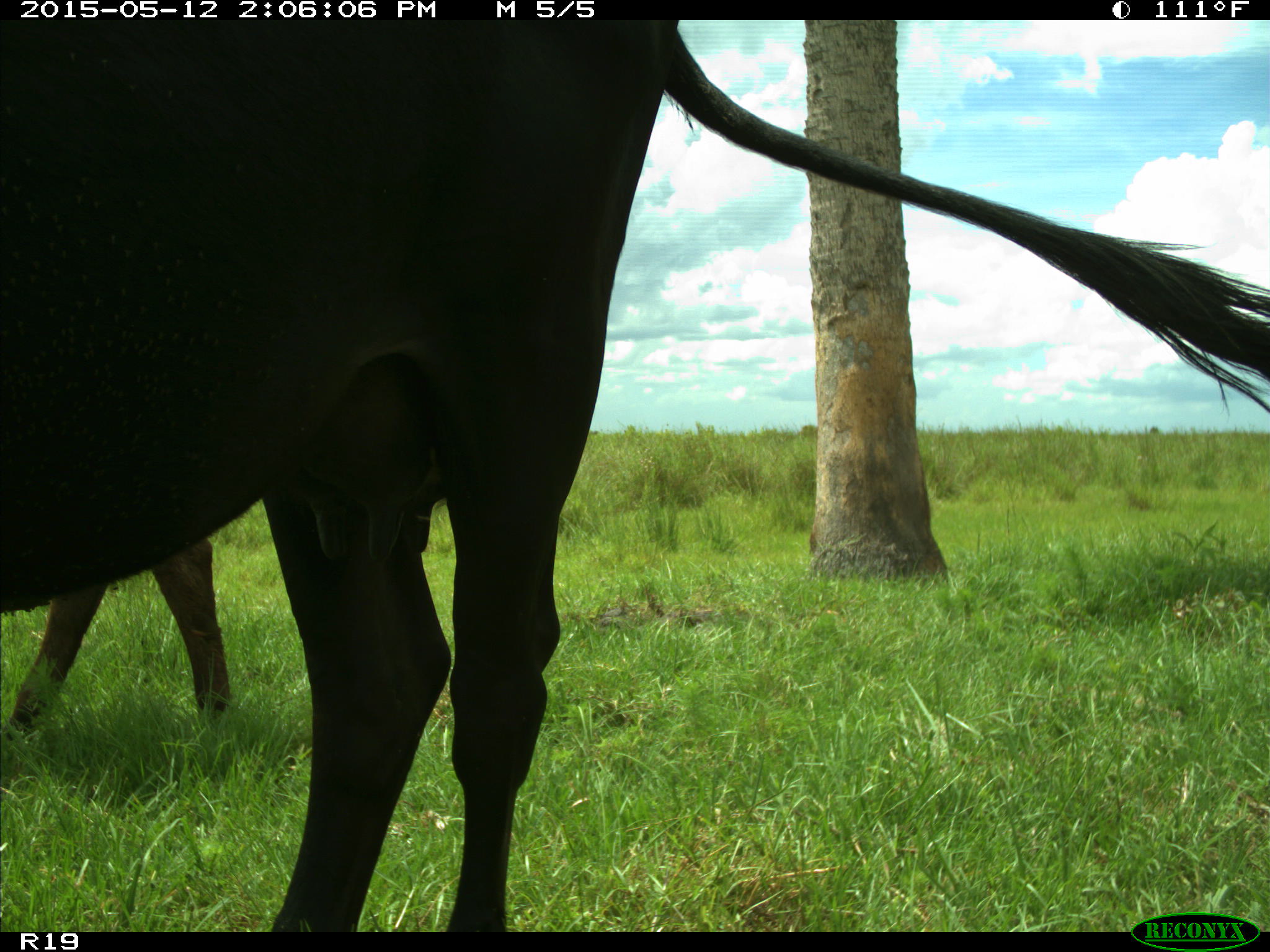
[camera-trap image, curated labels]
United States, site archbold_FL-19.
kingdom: Animalia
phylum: Chordata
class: Mammalia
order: Artiodactyla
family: Bovidae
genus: Bos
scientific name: Bos taurus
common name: domestic cow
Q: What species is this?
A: Bos taurus (domestic cow).